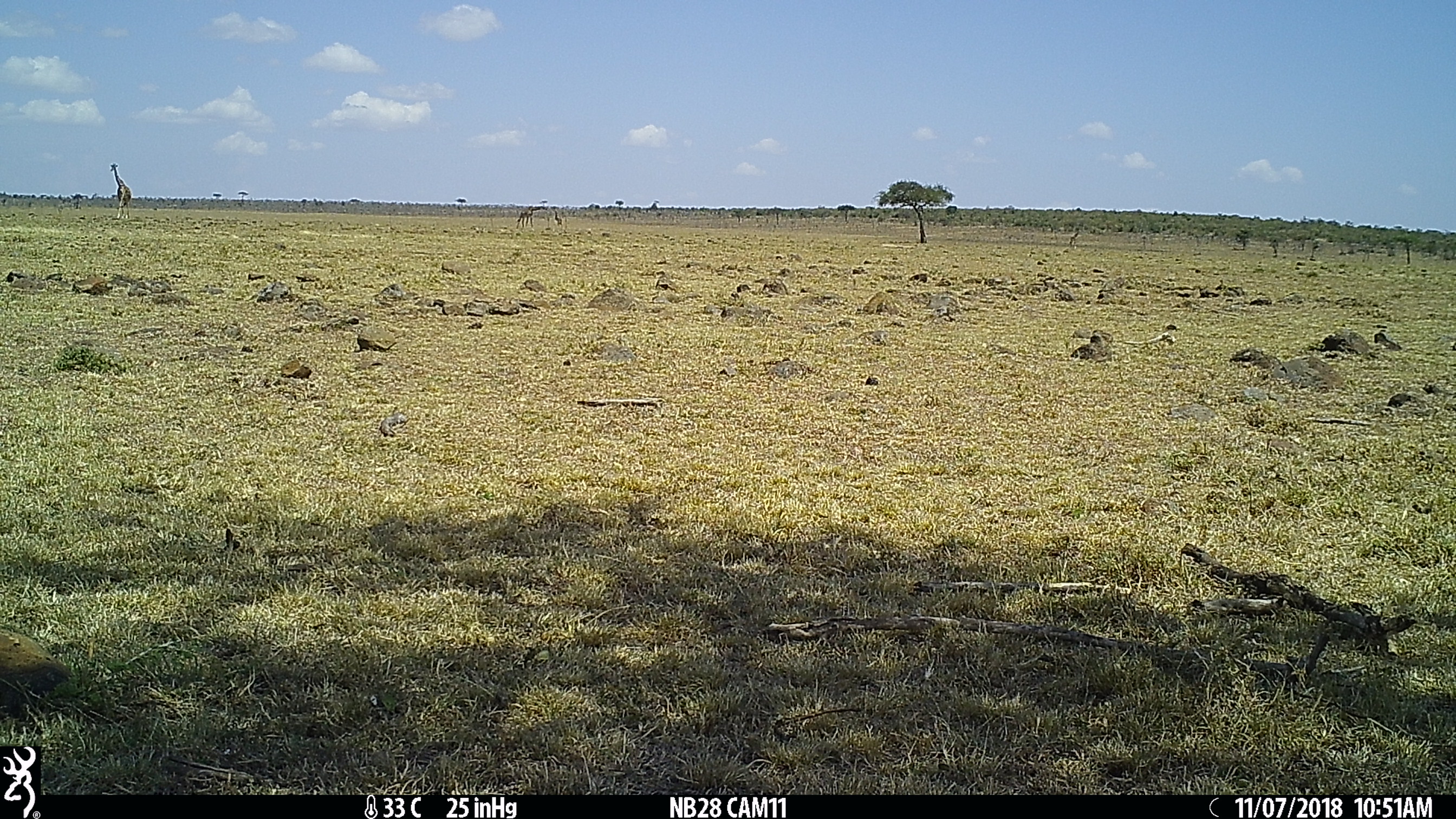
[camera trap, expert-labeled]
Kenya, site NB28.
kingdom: Animalia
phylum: Chordata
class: Mammalia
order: Artiodactyla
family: Giraffidae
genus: Giraffa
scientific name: Giraffa camelopardalis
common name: northern giraffe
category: giraffe